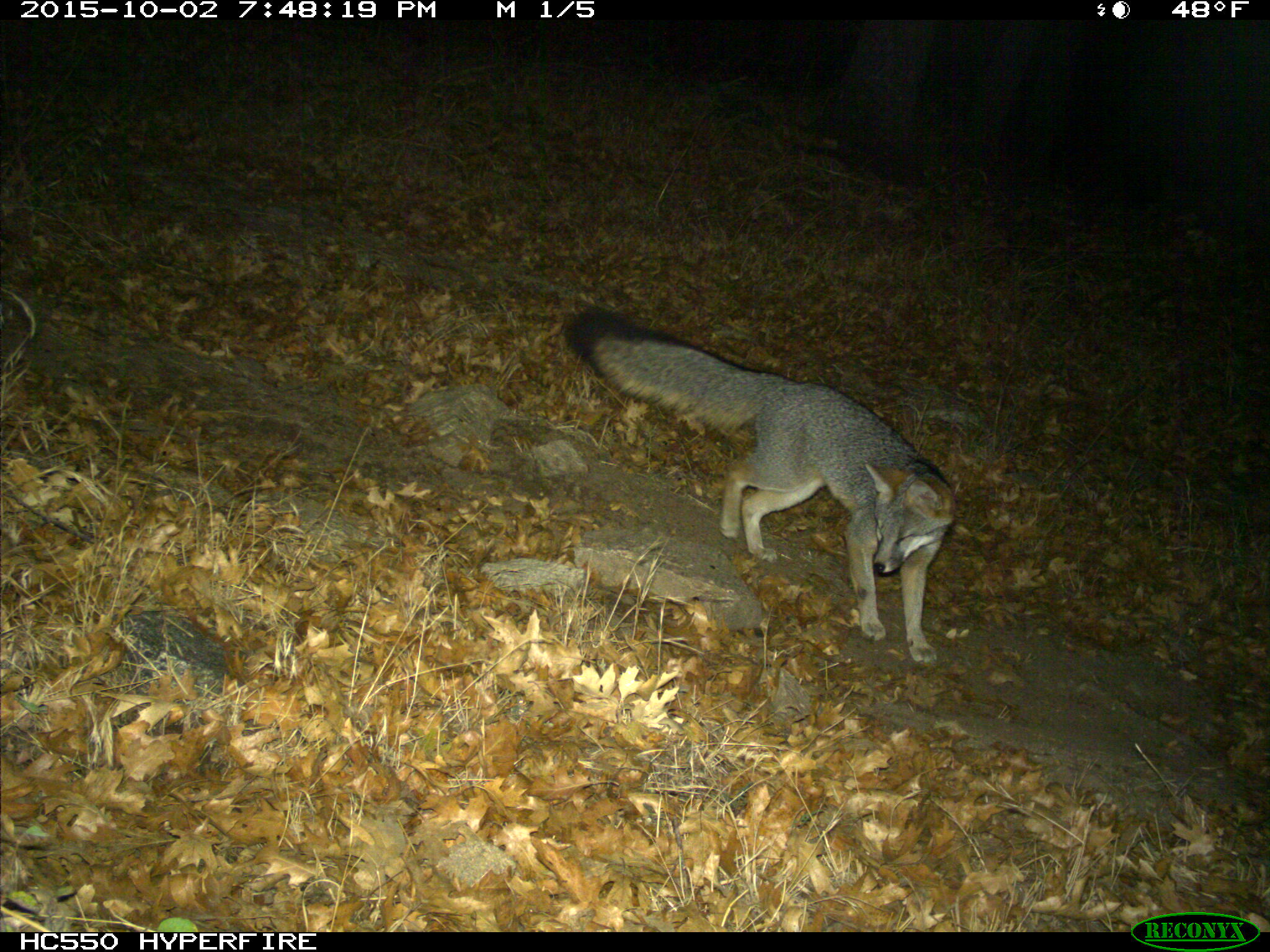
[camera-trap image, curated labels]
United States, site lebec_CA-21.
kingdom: Animalia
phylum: Chordata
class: Mammalia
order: Carnivora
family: Canidae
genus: Urocyon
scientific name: Urocyon cinereoargenteus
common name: gray fox